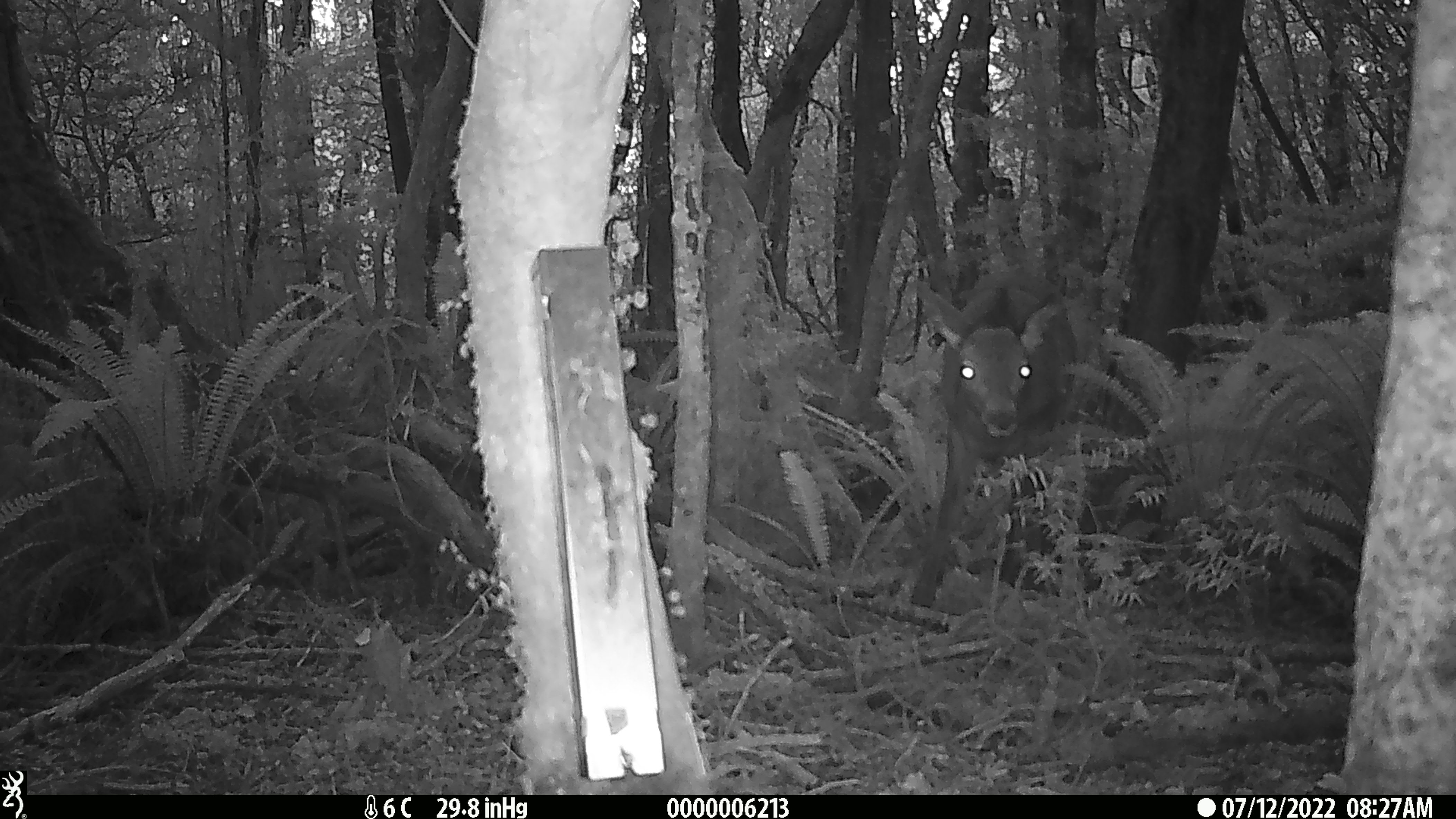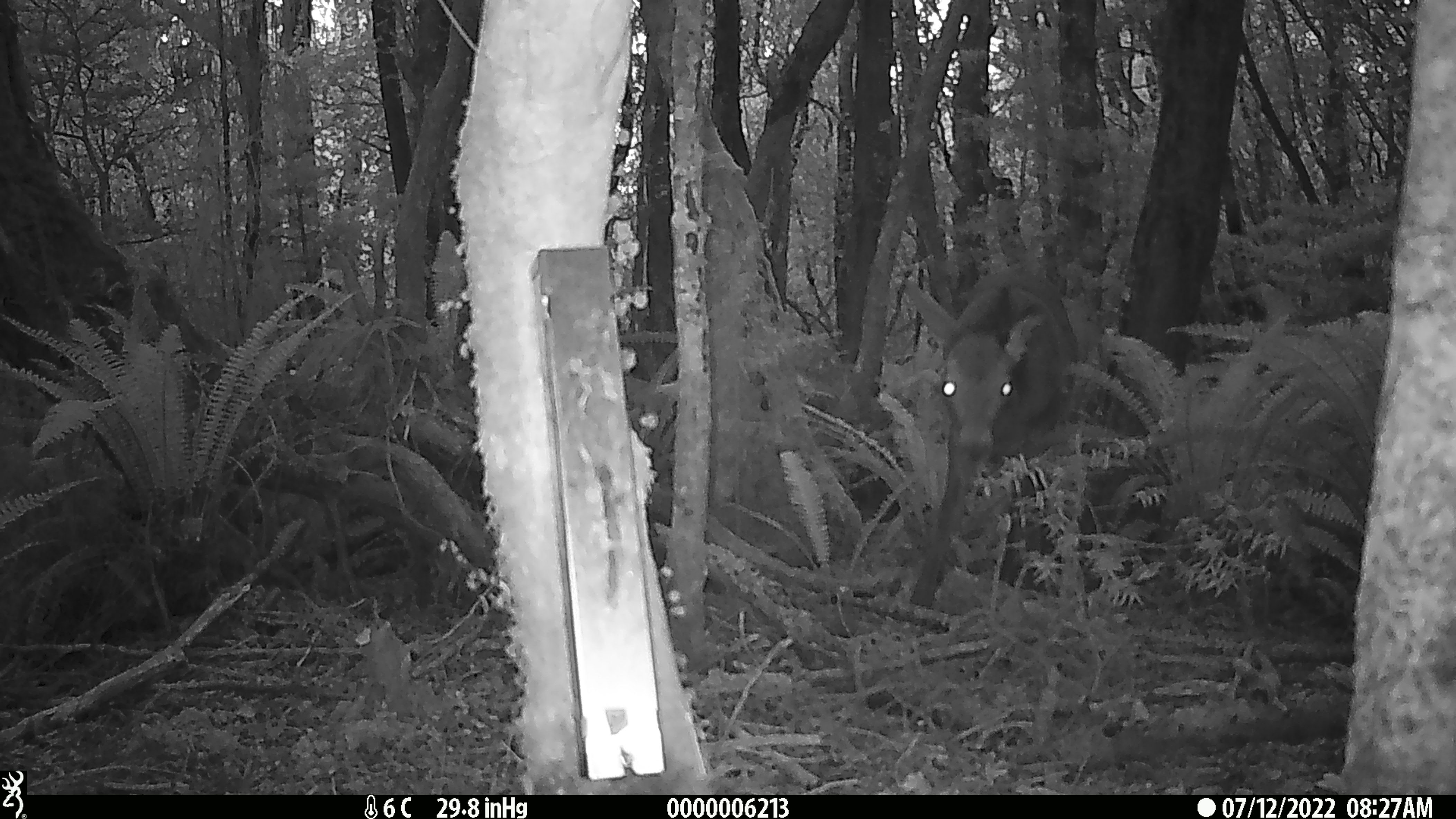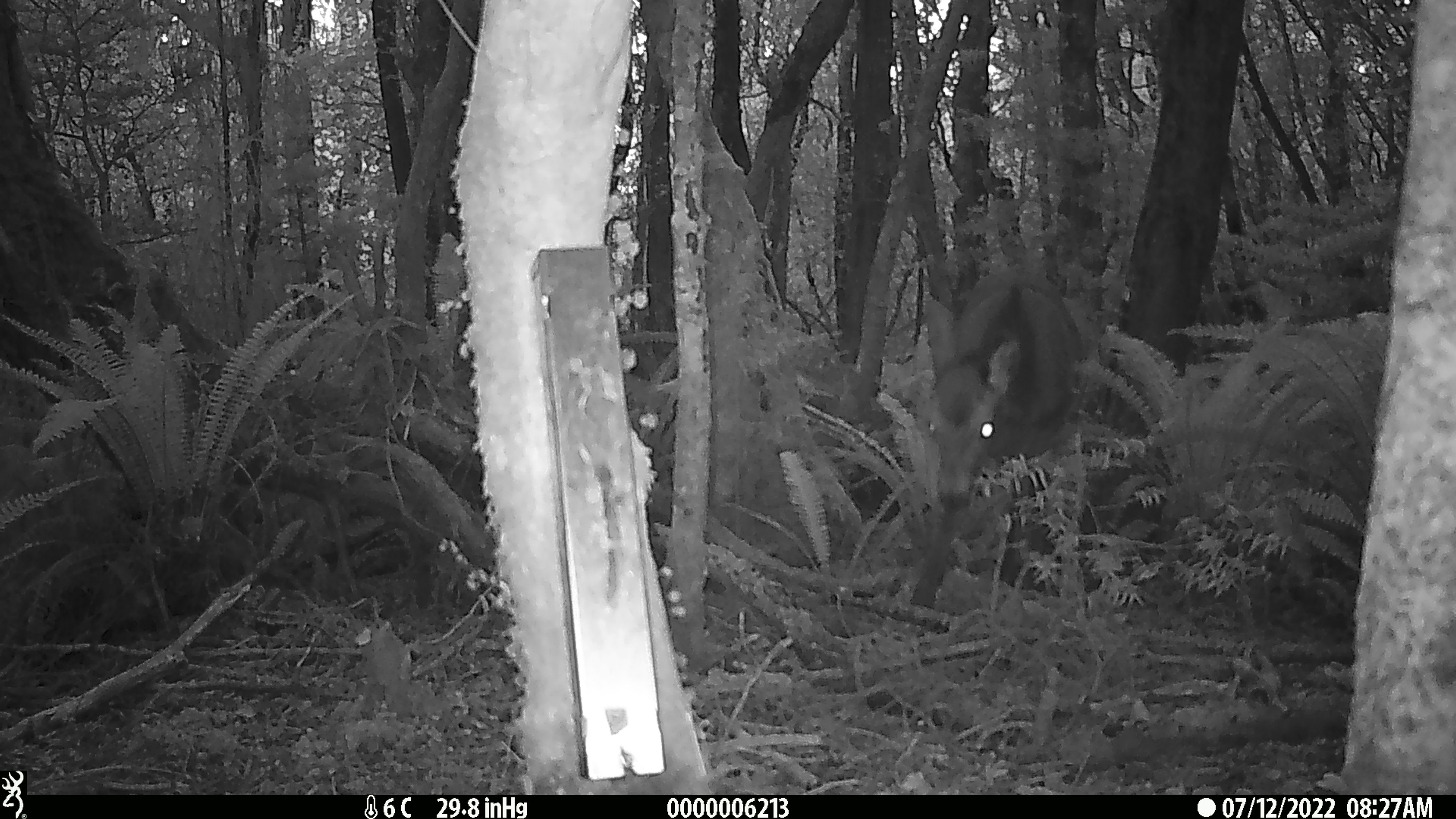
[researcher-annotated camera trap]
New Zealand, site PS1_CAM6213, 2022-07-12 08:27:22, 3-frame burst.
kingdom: Animalia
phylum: Chordata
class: Mammalia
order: Artiodactyla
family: Cervidae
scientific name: Cervidae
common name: deer